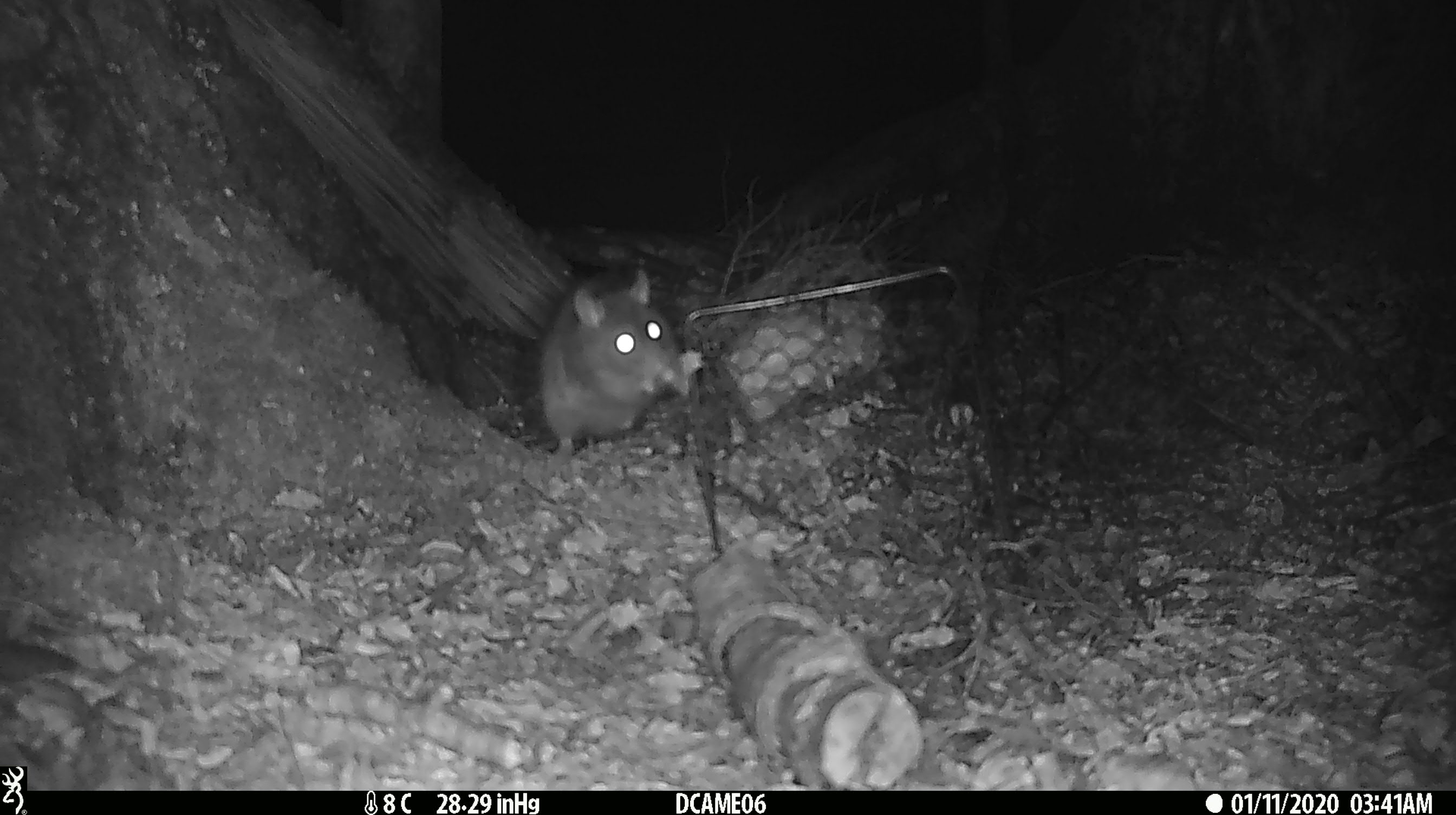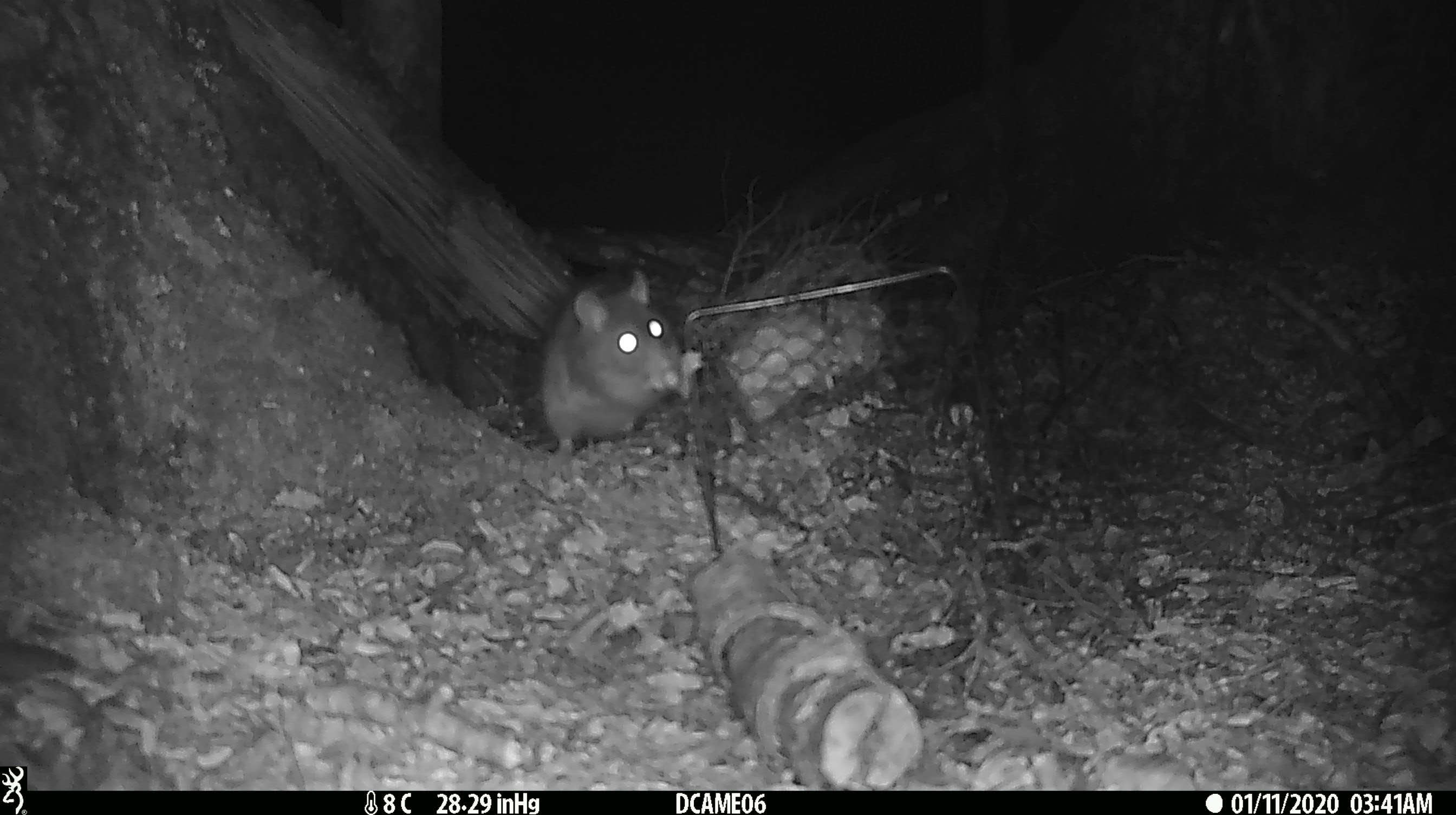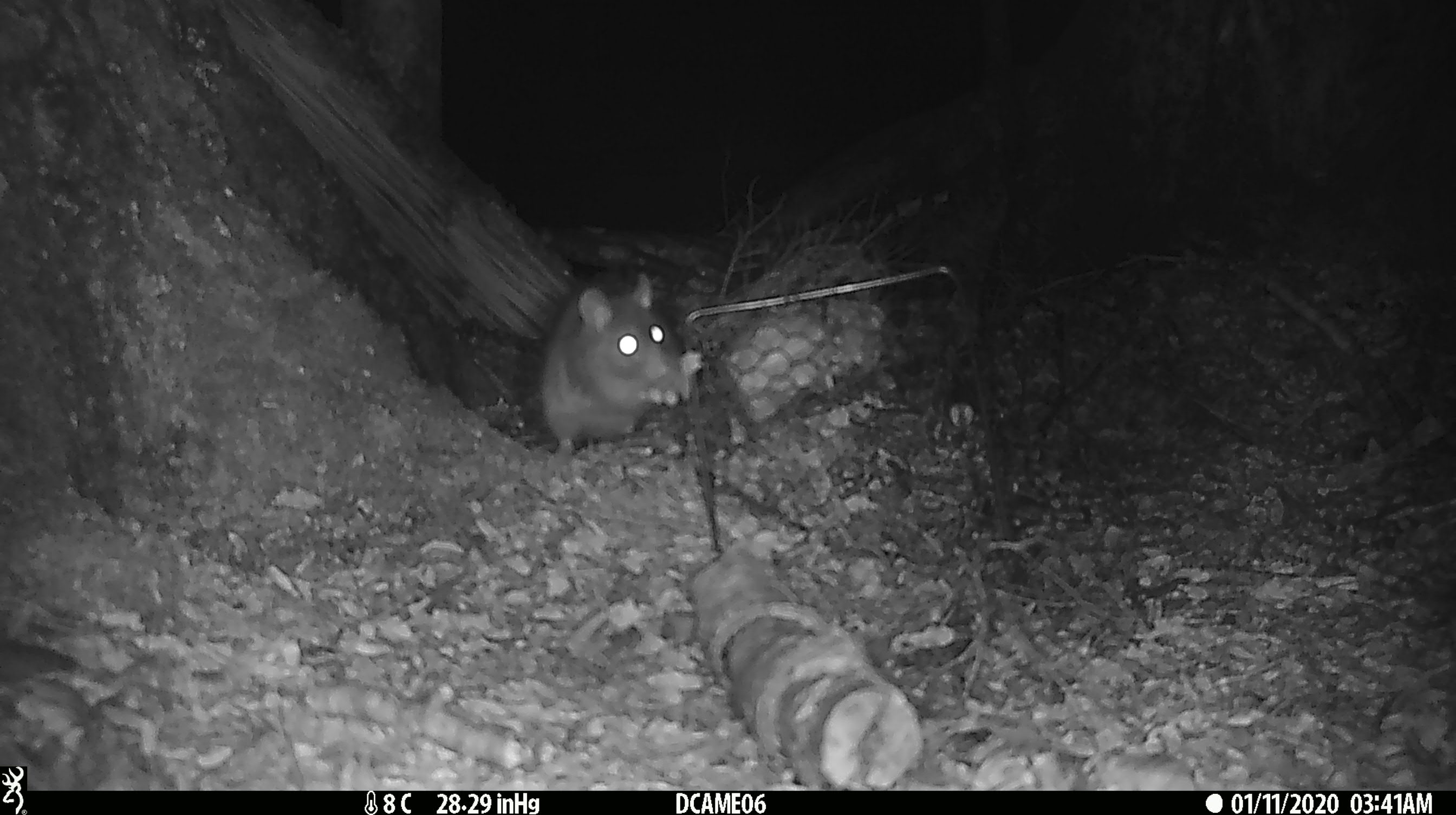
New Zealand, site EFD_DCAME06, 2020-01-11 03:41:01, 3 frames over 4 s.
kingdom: Animalia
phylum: Chordata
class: Mammalia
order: Rodentia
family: Muridae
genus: Rattus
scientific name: Rattus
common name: rat